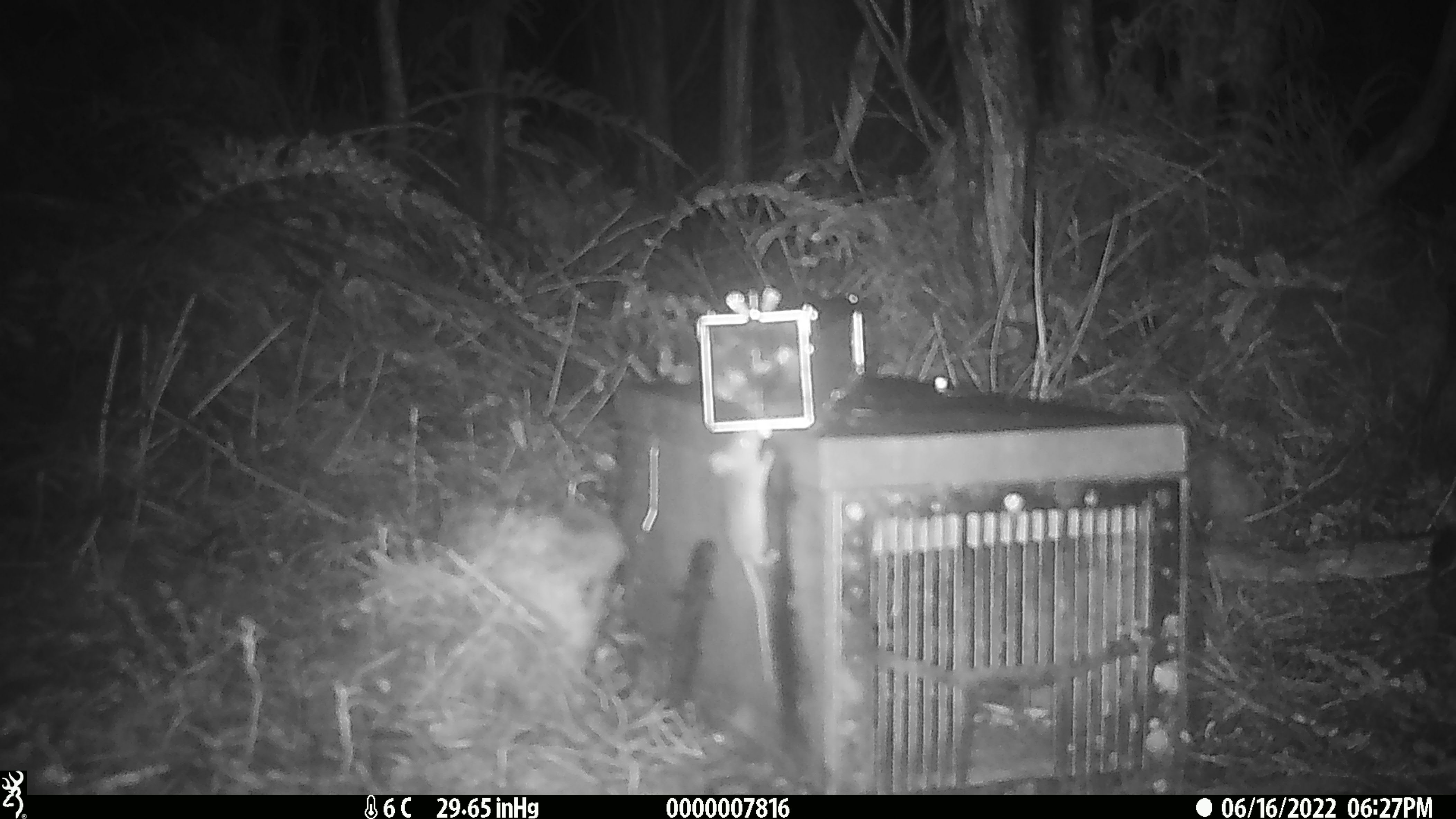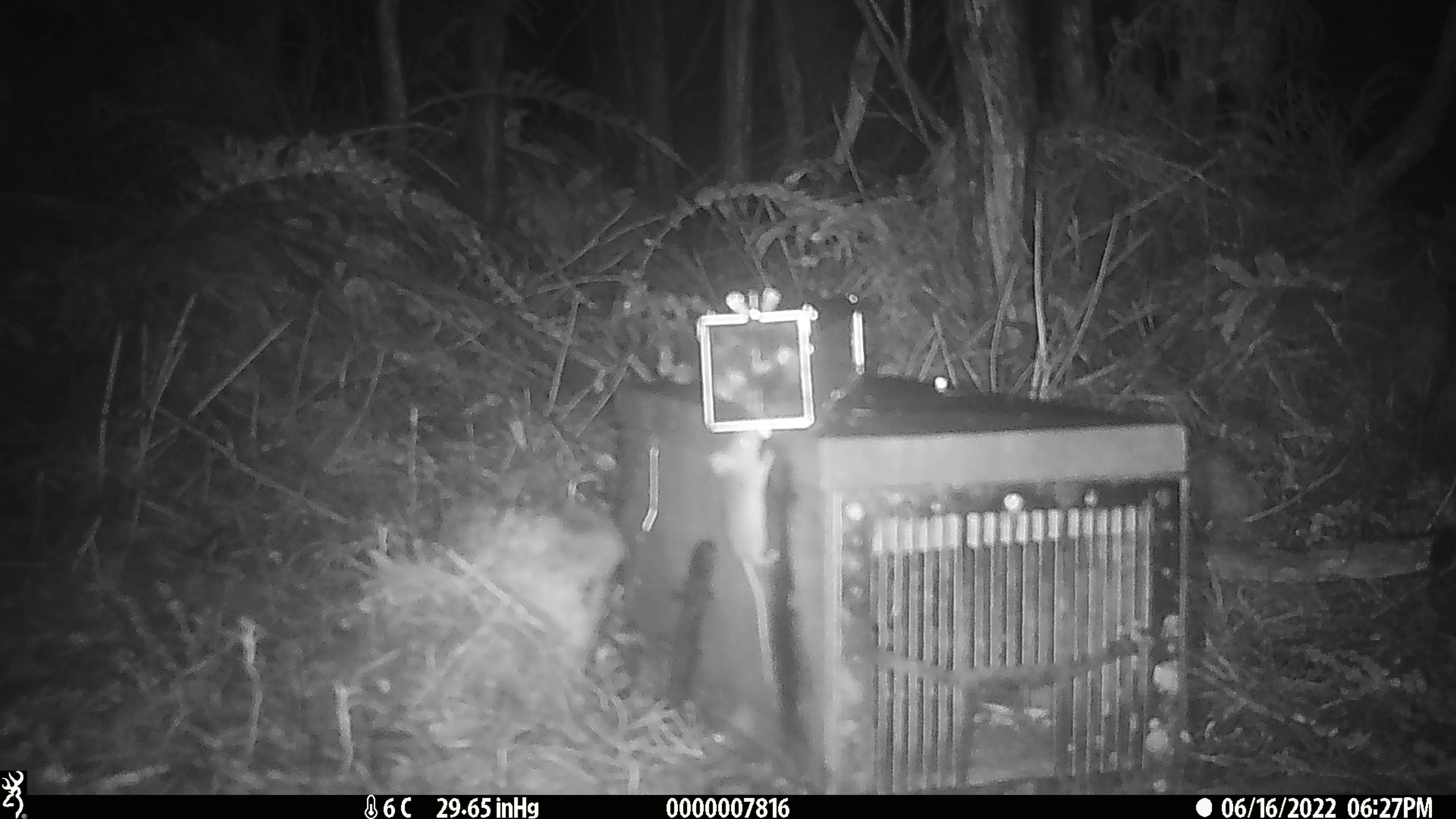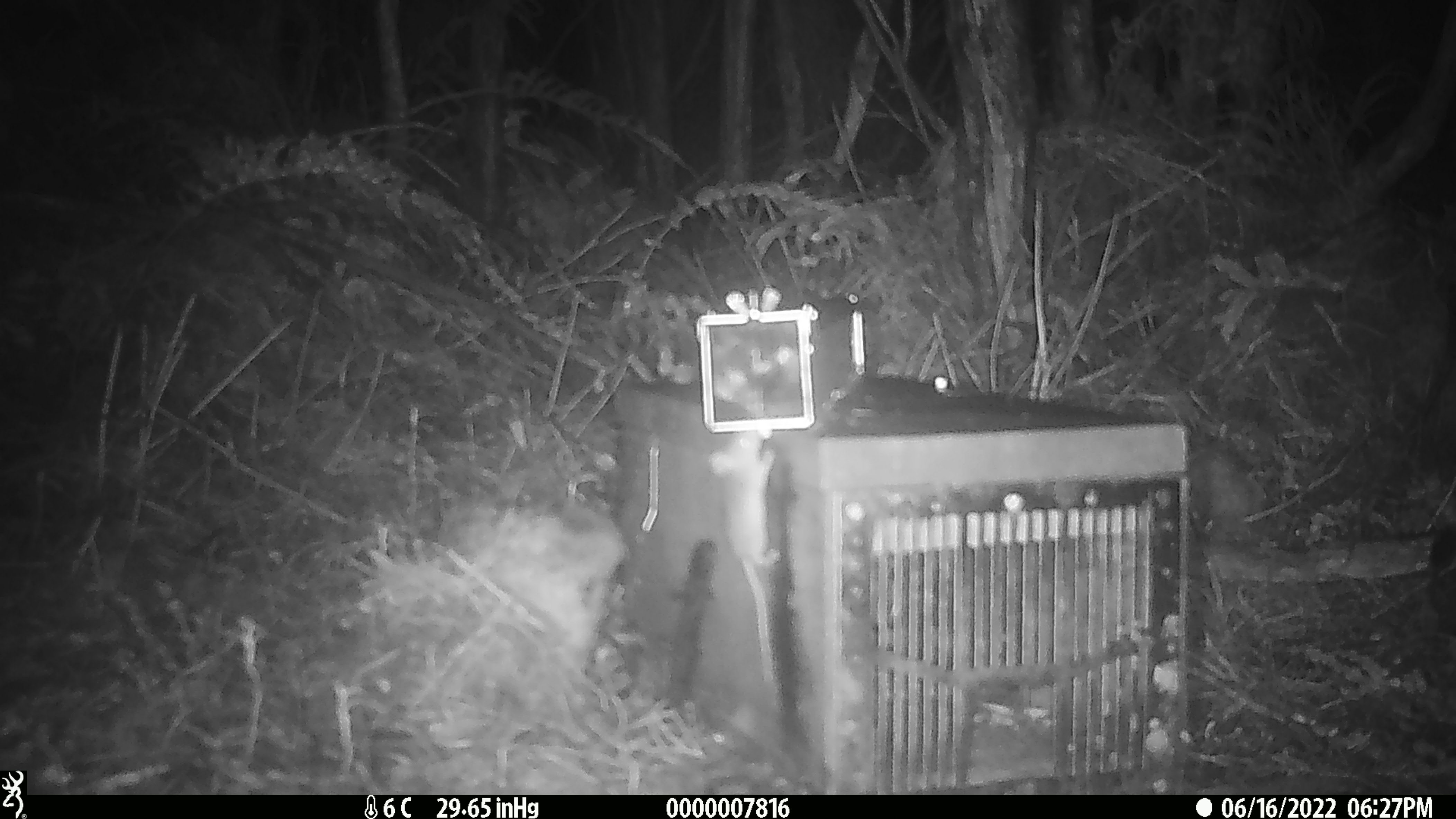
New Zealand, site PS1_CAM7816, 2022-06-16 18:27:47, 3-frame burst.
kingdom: Animalia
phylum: Chordata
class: Mammalia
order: Rodentia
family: Muridae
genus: Mus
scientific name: Mus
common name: mouse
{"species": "mouse (Mus)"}